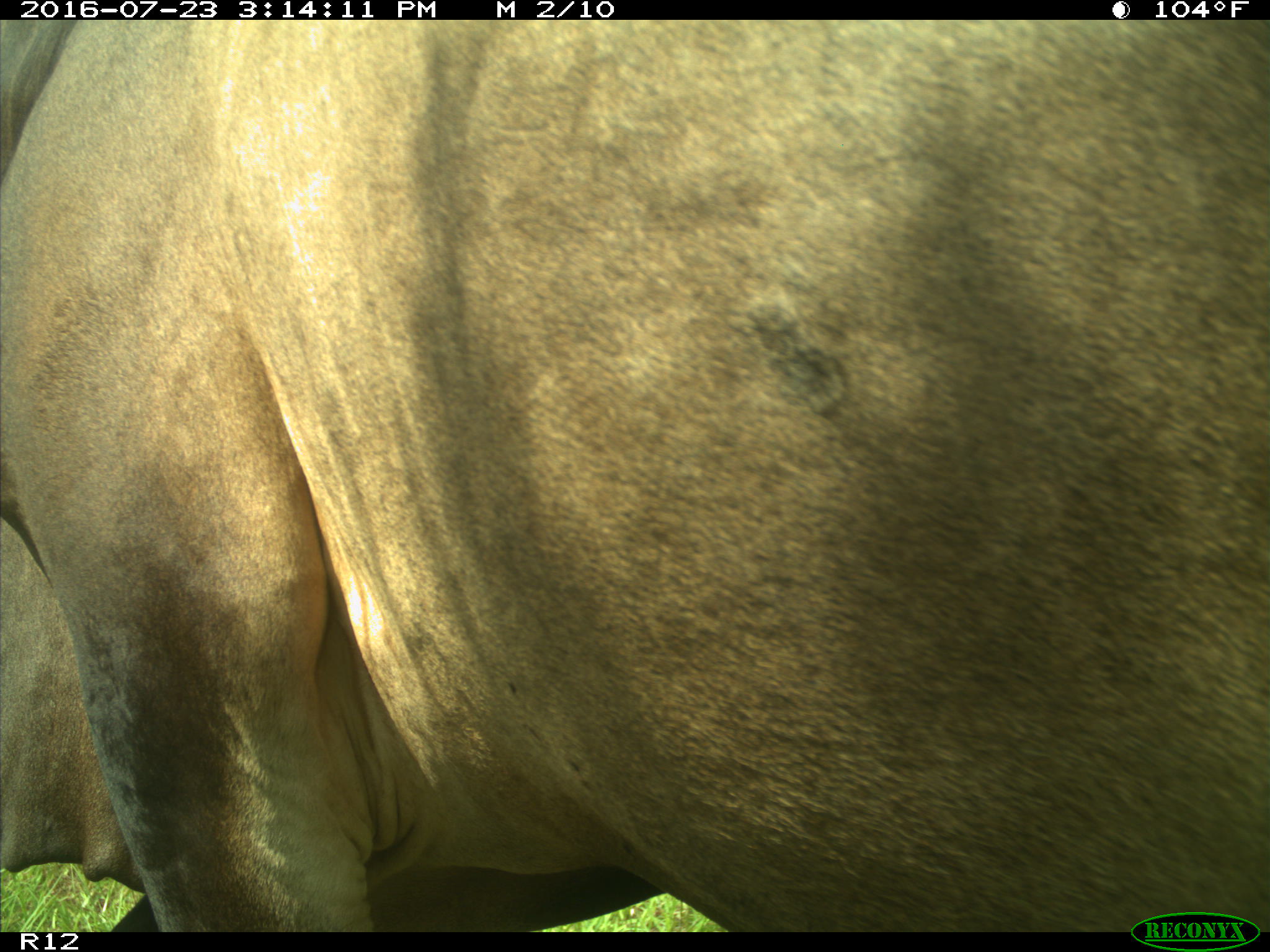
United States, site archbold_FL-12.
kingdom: Animalia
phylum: Chordata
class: Mammalia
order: Artiodactyla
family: Bovidae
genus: Bos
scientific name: Bos taurus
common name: domestic cow